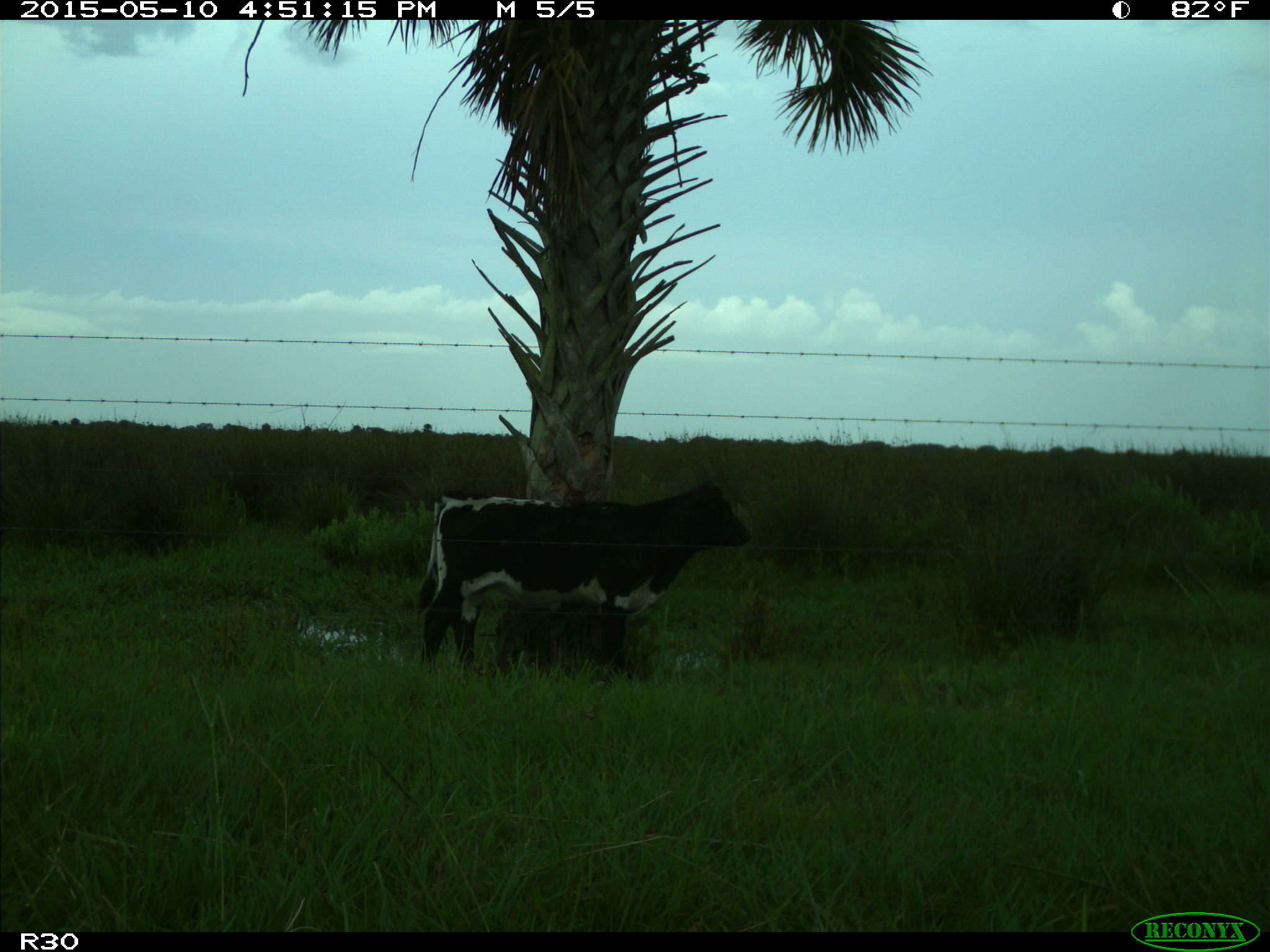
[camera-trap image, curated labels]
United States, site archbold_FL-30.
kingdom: Animalia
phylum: Chordata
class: Mammalia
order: Artiodactyla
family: Bovidae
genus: Bos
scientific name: Bos taurus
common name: domestic cow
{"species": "Bos taurus (domestic cow)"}